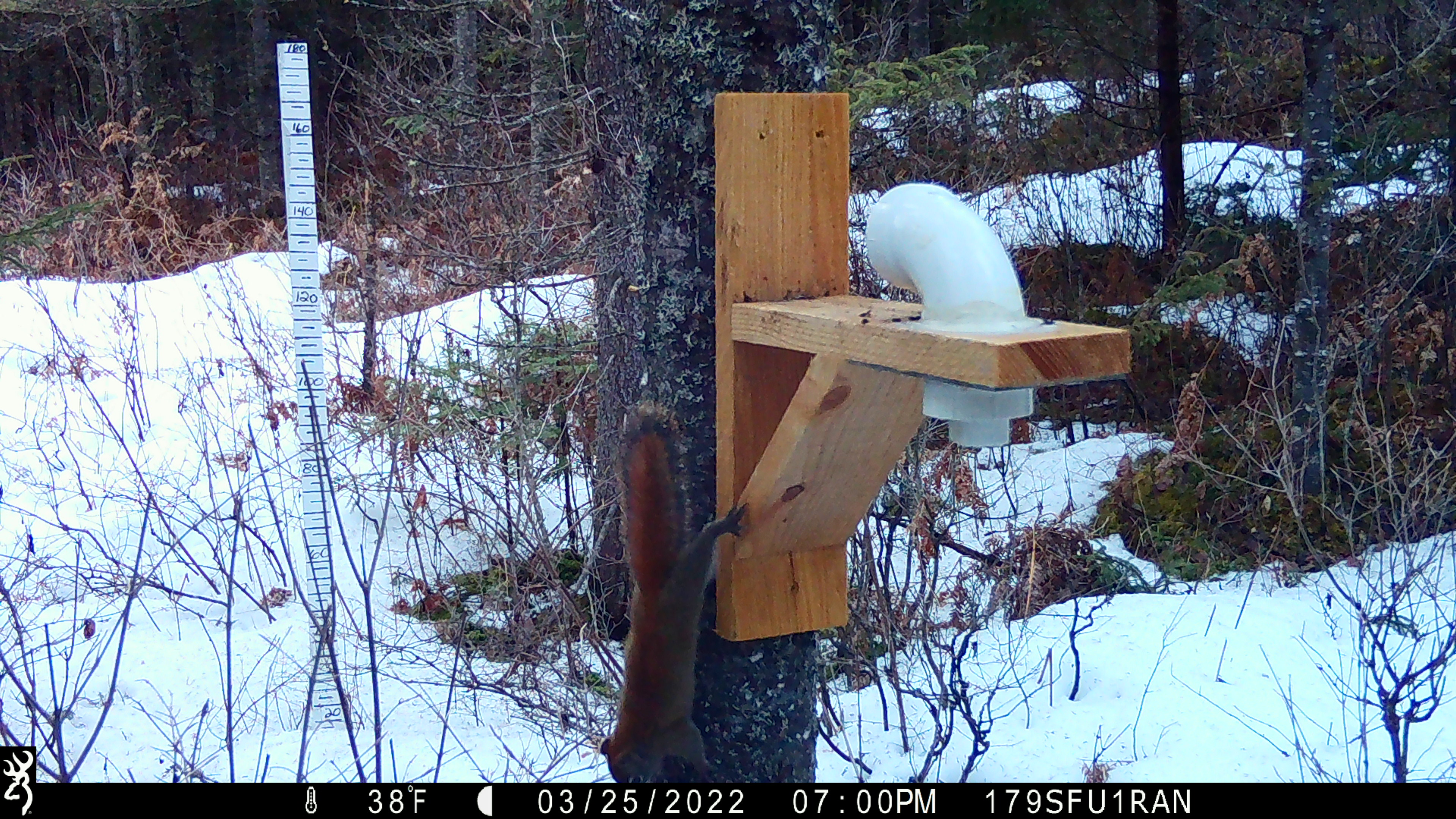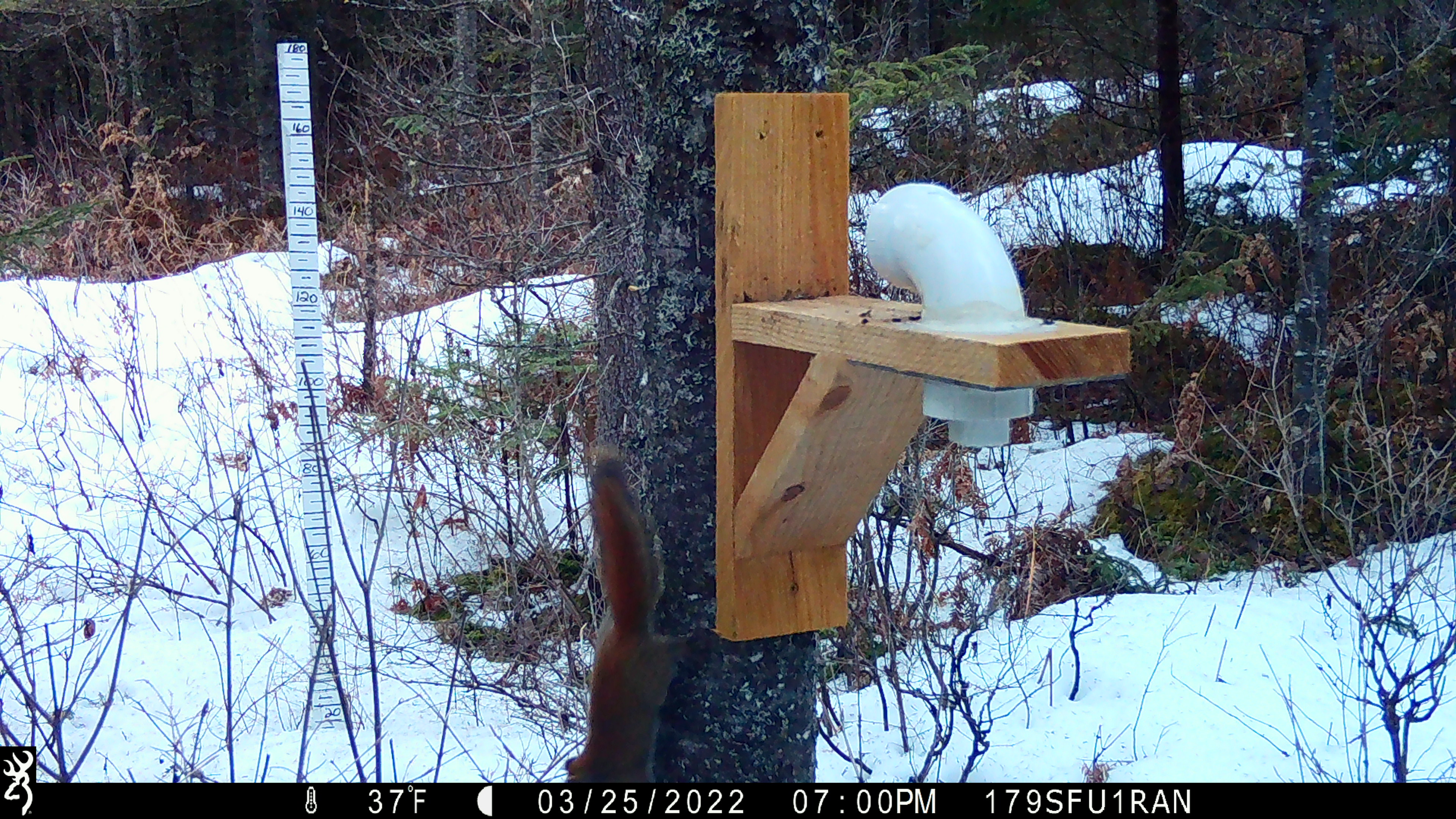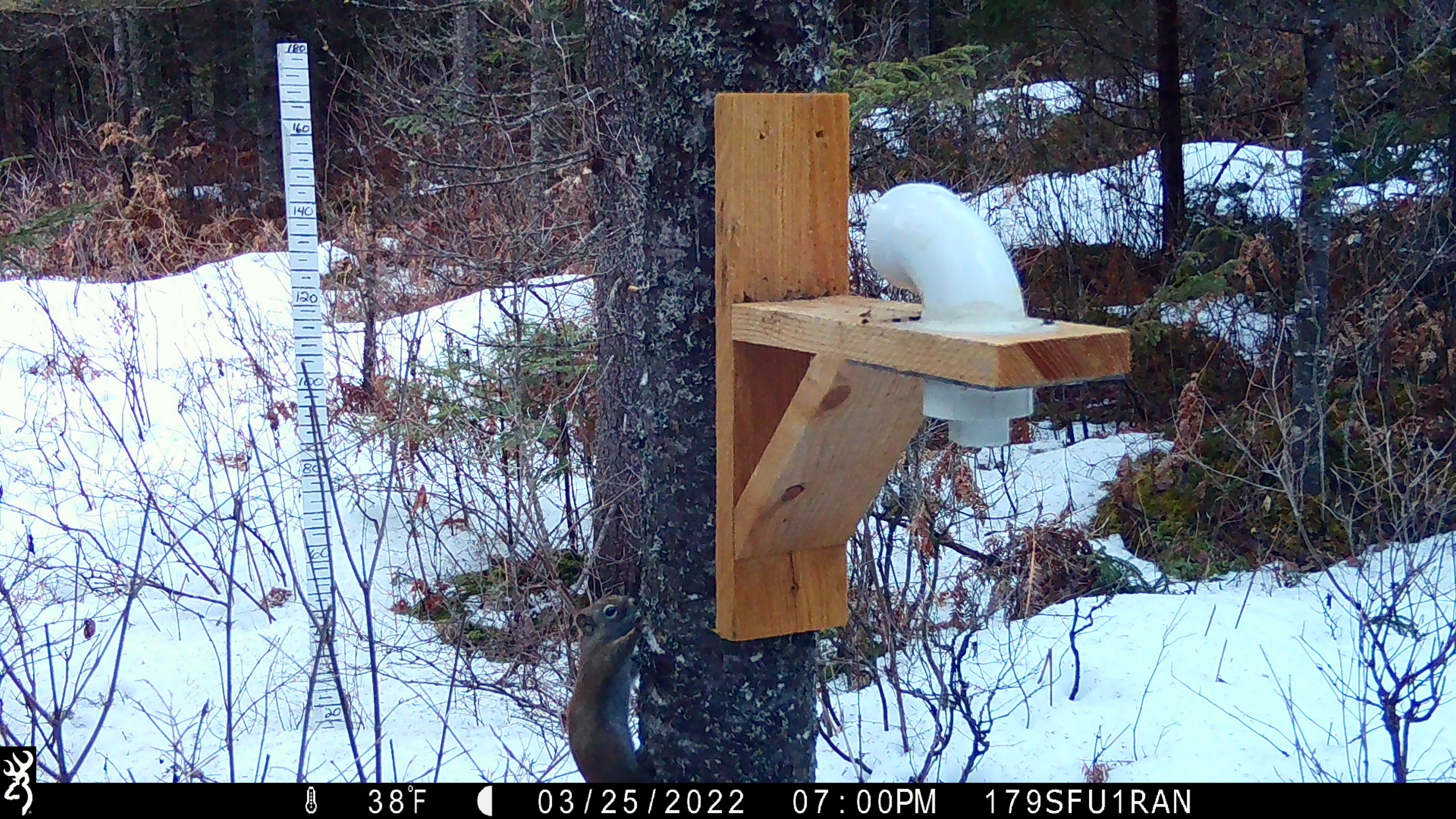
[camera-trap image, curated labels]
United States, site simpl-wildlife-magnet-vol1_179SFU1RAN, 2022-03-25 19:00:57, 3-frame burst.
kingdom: Animalia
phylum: Chordata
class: Mammalia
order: Rodentia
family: Sciuridae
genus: Tamiasciurus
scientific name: Tamiasciurus hudsonicus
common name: red squirrel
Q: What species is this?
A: Red squirrel (Tamiasciurus hudsonicus).